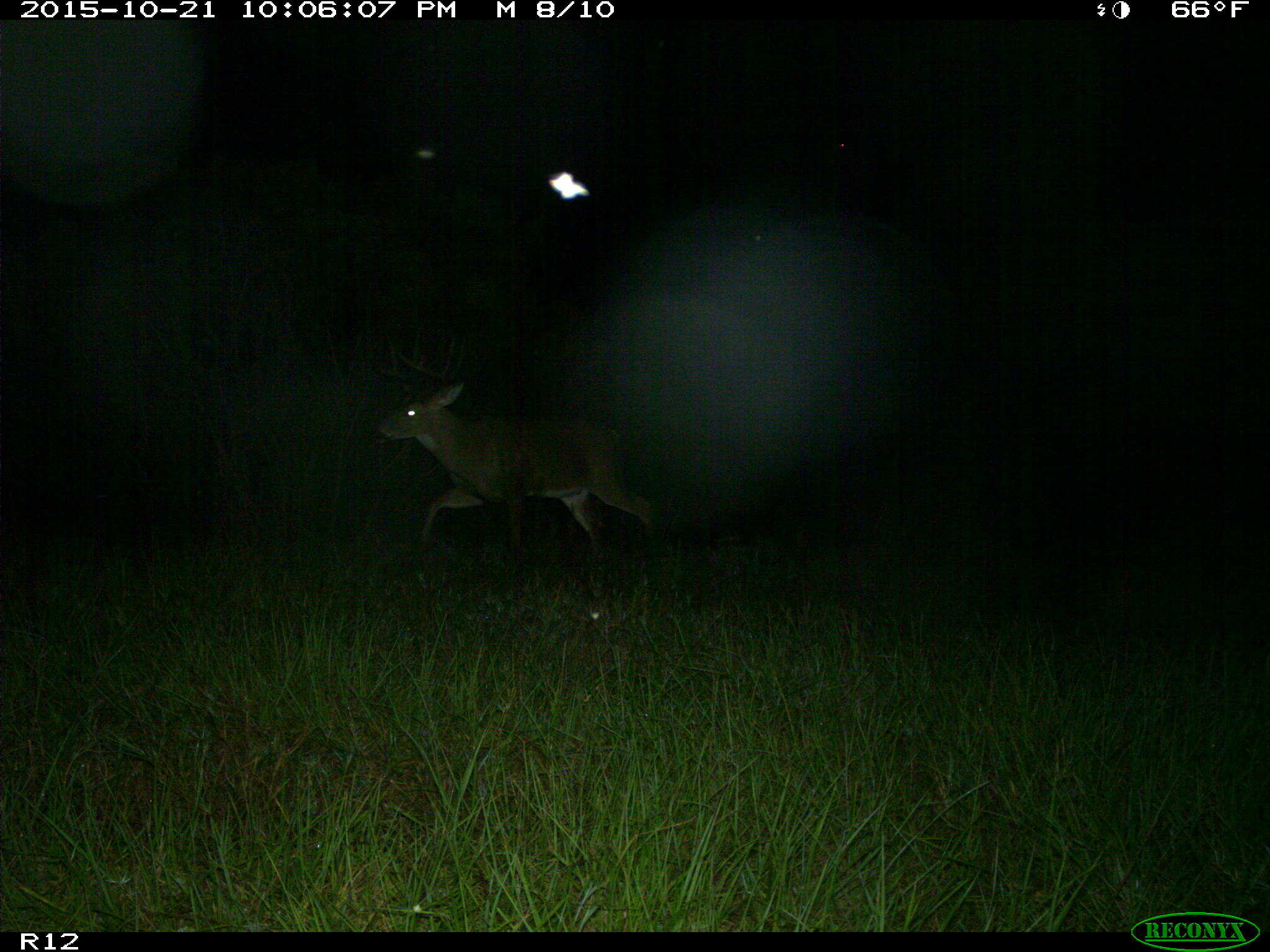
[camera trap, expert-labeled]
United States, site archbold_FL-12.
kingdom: Animalia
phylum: Chordata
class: Mammalia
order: Artiodactyla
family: Cervidae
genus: Odocoileus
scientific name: Odocoileus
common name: deer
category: unidentified deer